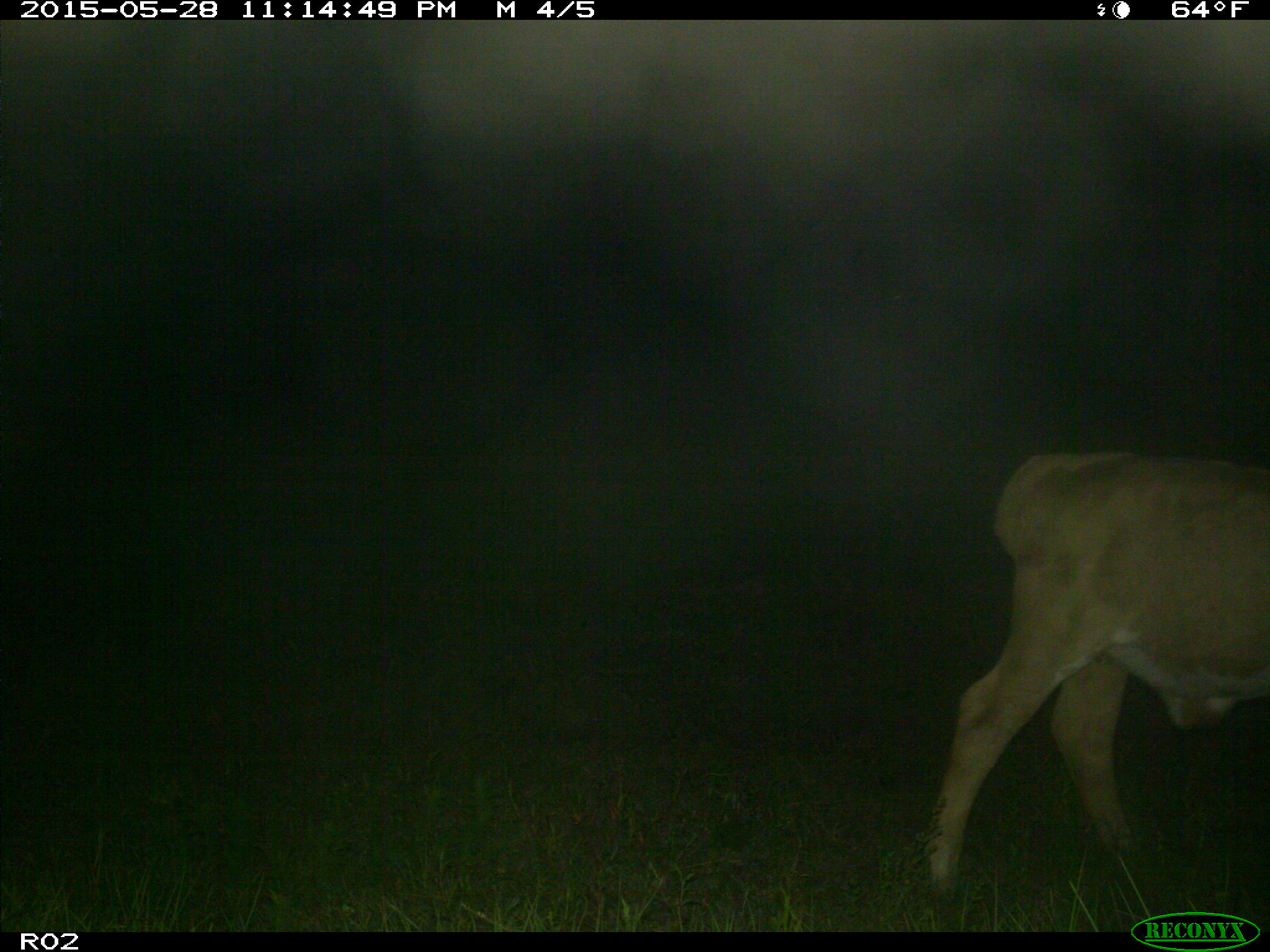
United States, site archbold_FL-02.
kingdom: Animalia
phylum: Chordata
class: Mammalia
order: Artiodactyla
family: Bovidae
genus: Bos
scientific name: Bos taurus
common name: domestic cow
Bos taurus (domestic cow).